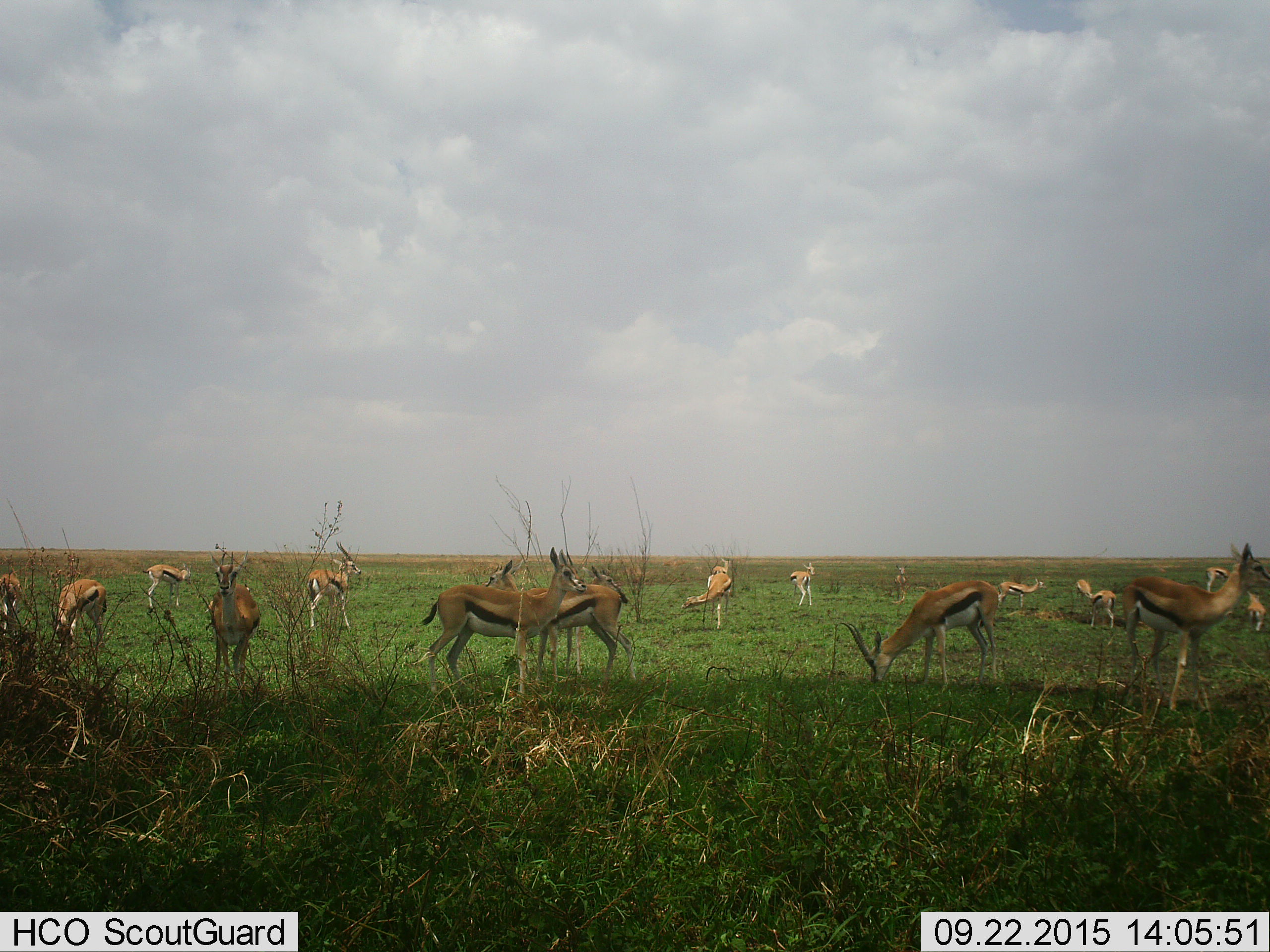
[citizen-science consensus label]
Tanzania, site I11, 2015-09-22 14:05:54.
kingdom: Animalia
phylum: Chordata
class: Mammalia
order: Artiodactyla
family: Bovidae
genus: Eudorcas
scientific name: Eudorcas thomsonii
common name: thomson's gazelle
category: gazellethomsons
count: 11-50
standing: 100%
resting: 0%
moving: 25%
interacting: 12%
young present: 38%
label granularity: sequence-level